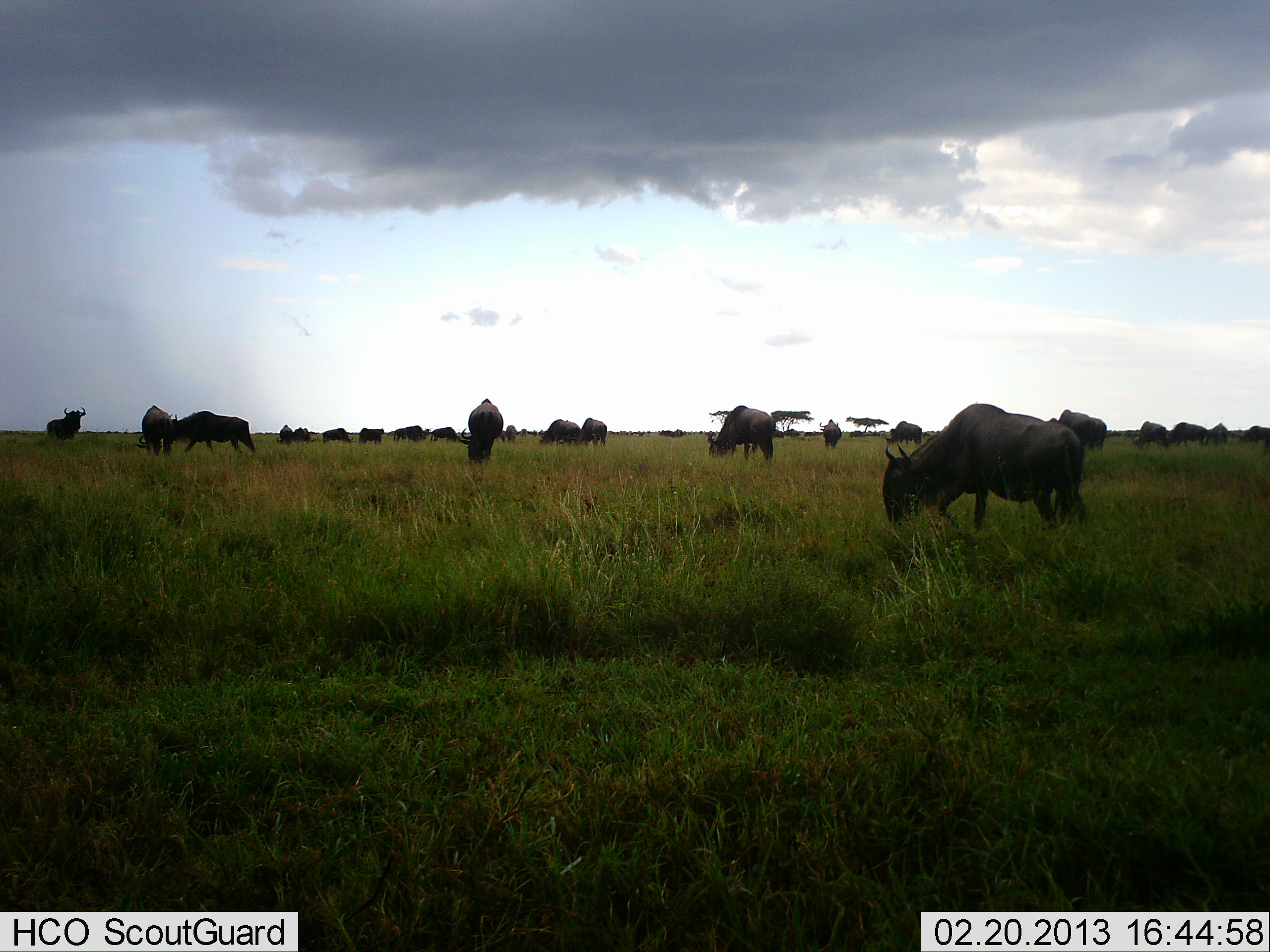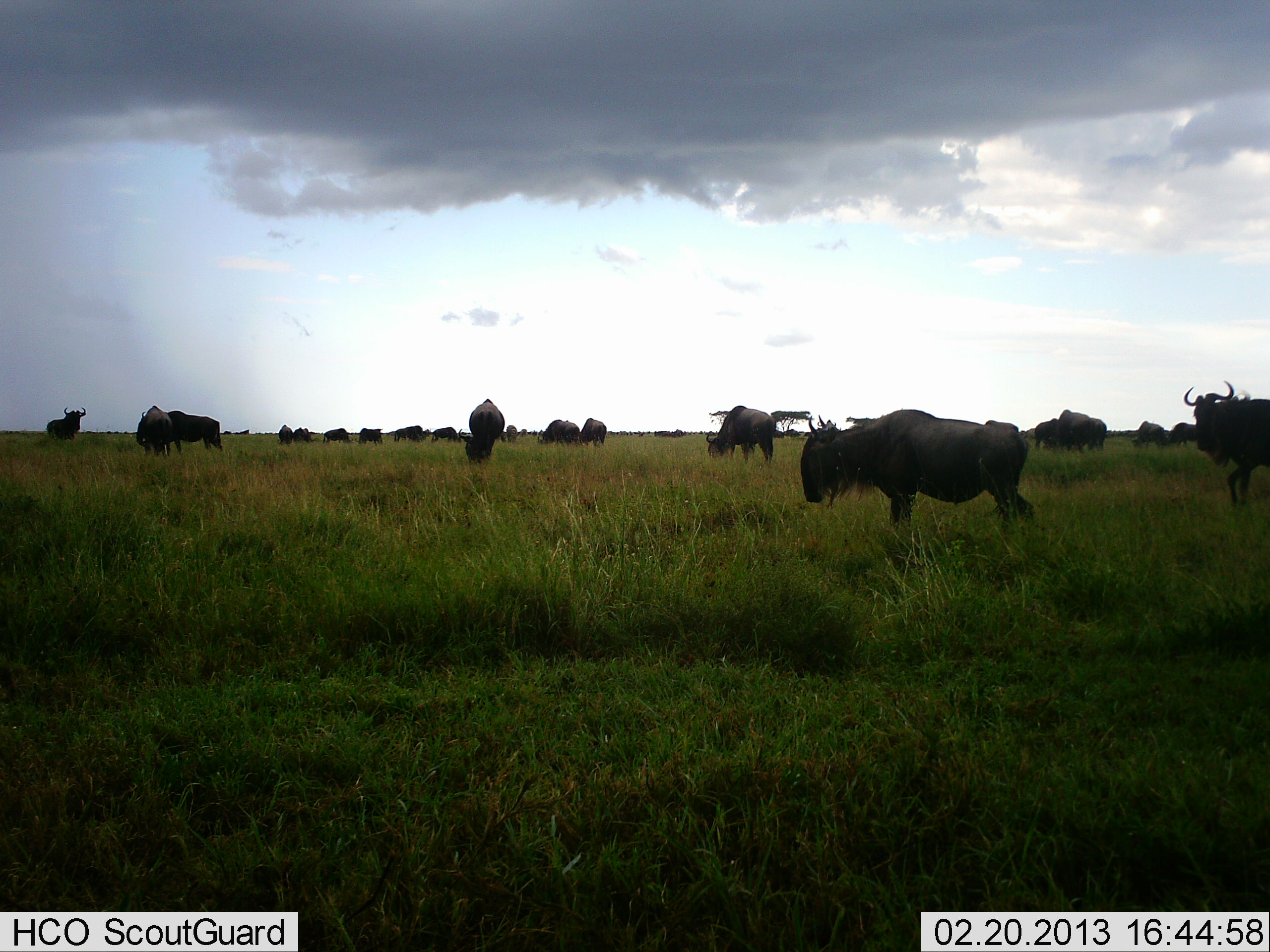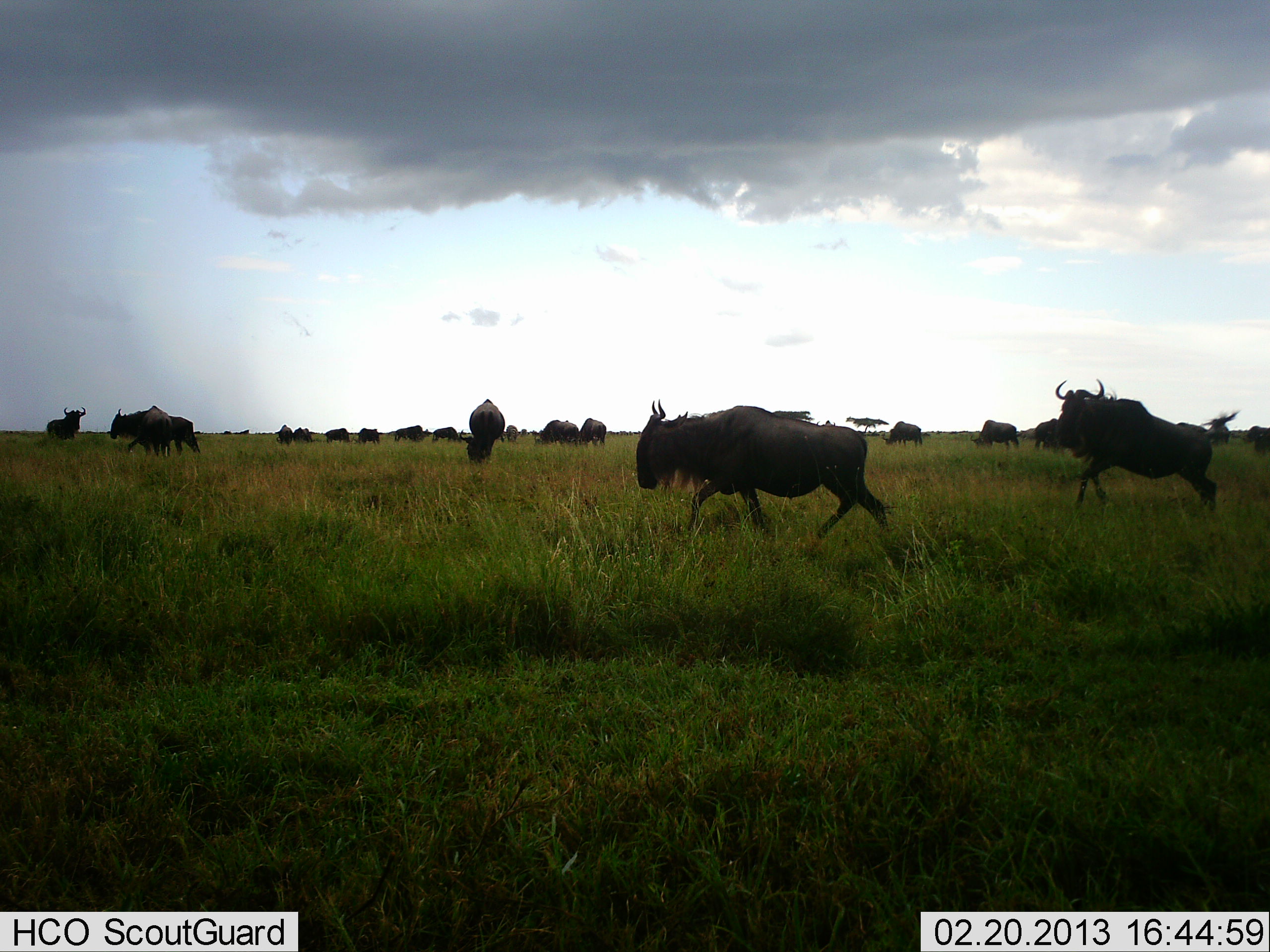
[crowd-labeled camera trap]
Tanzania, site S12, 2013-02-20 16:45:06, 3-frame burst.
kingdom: Animalia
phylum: Chordata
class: Mammalia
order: Artiodactyla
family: Bovidae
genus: Connochaetes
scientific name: Connochaetes taurinus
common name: blue wildebeest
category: wildebeest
Wildebeest (blue wildebeest) (Connochaetes taurinus), count 11-50. Behavior (volunteer vote fractions): standing 71%, resting 3%, moving 74%, interacting 10%. Young present (vote fraction): 0%. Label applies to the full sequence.